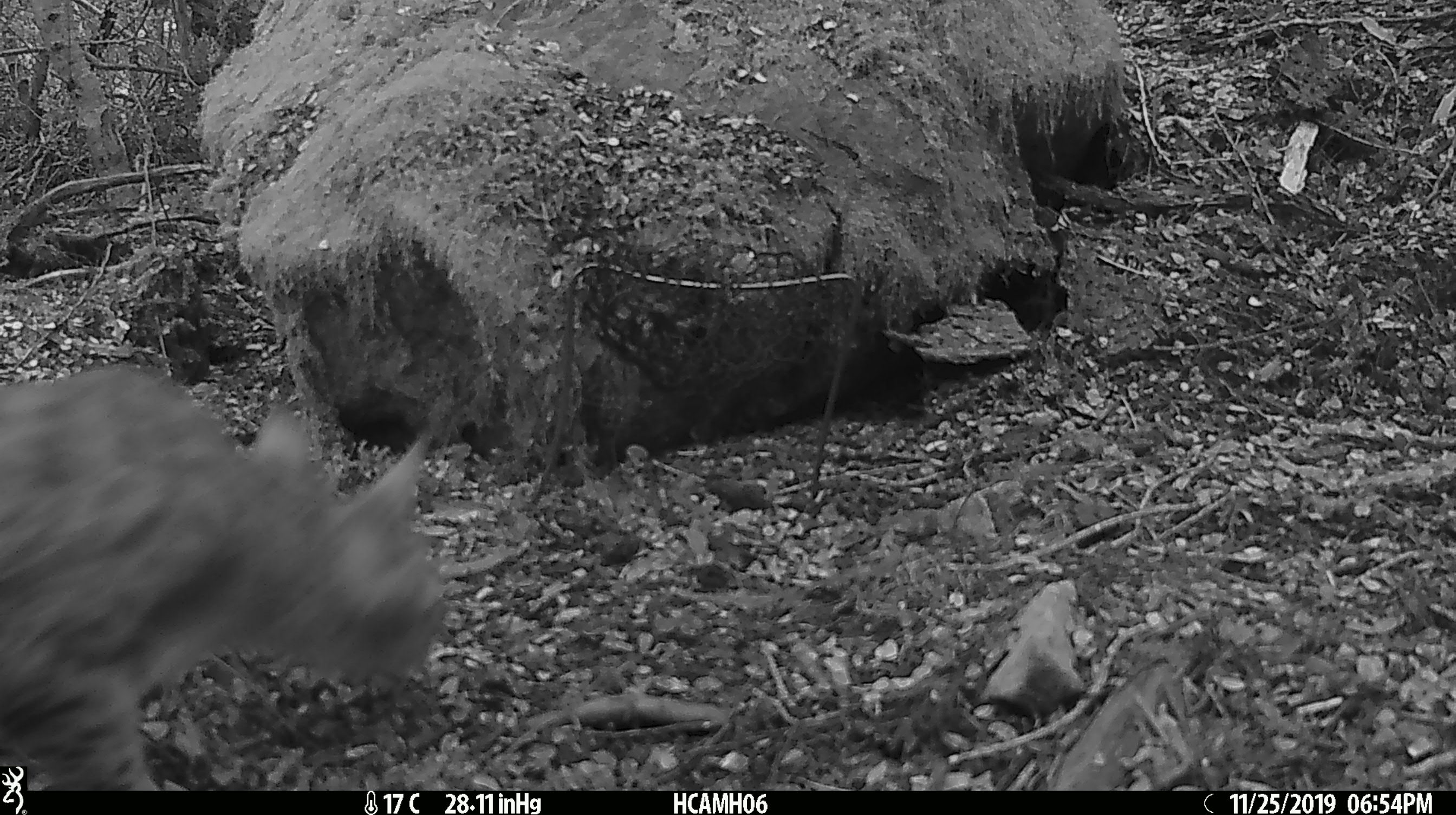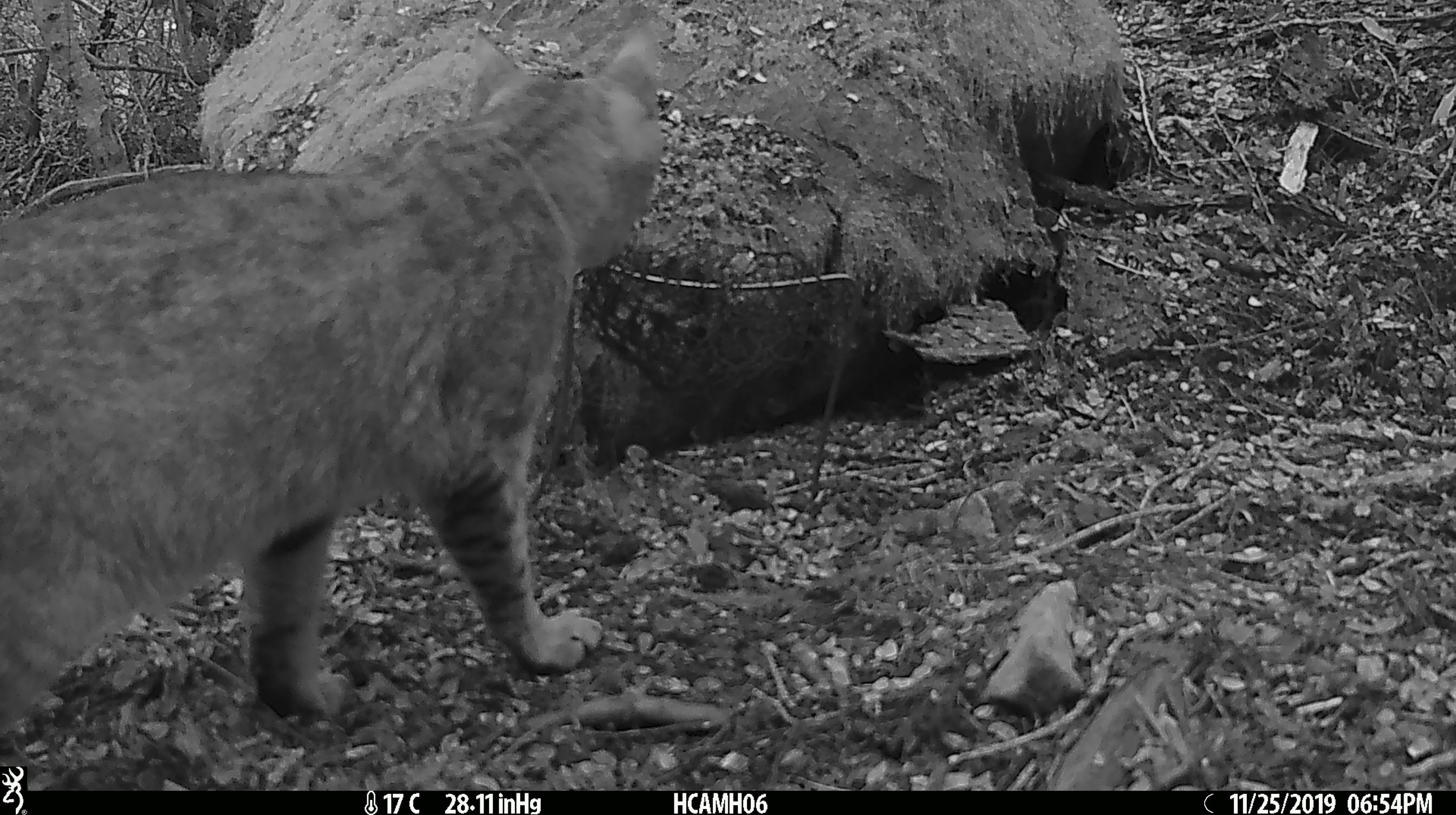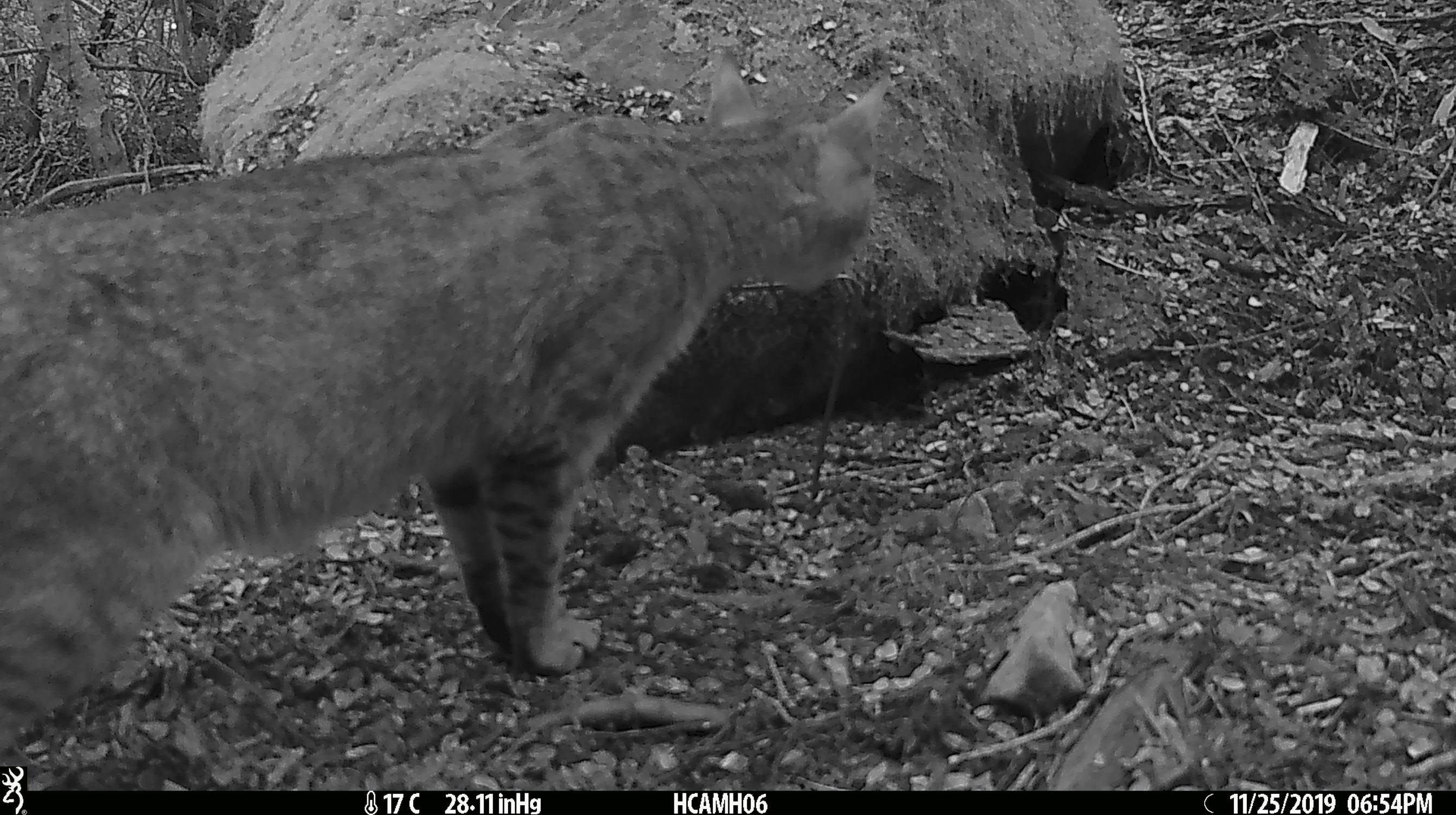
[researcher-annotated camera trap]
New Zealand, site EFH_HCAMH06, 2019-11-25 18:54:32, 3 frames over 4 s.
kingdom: Animalia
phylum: Chordata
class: Mammalia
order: Carnivora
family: Felidae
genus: Felis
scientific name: Felis catus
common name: domestic cat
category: cat